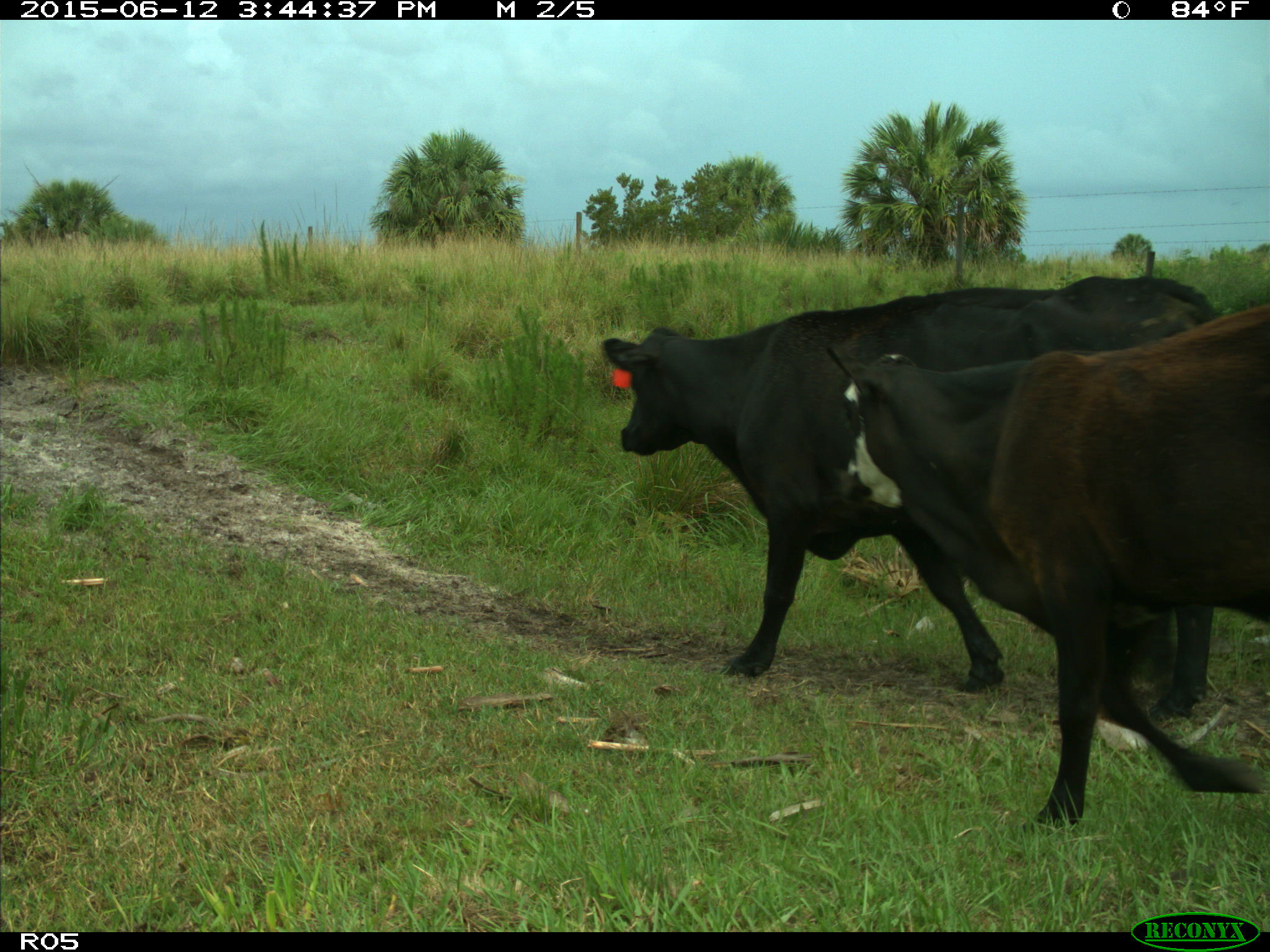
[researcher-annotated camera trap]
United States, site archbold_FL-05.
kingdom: Animalia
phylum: Chordata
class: Mammalia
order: Artiodactyla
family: Bovidae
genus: Bos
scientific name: Bos taurus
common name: domestic cow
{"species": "Bos taurus (domestic cow)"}